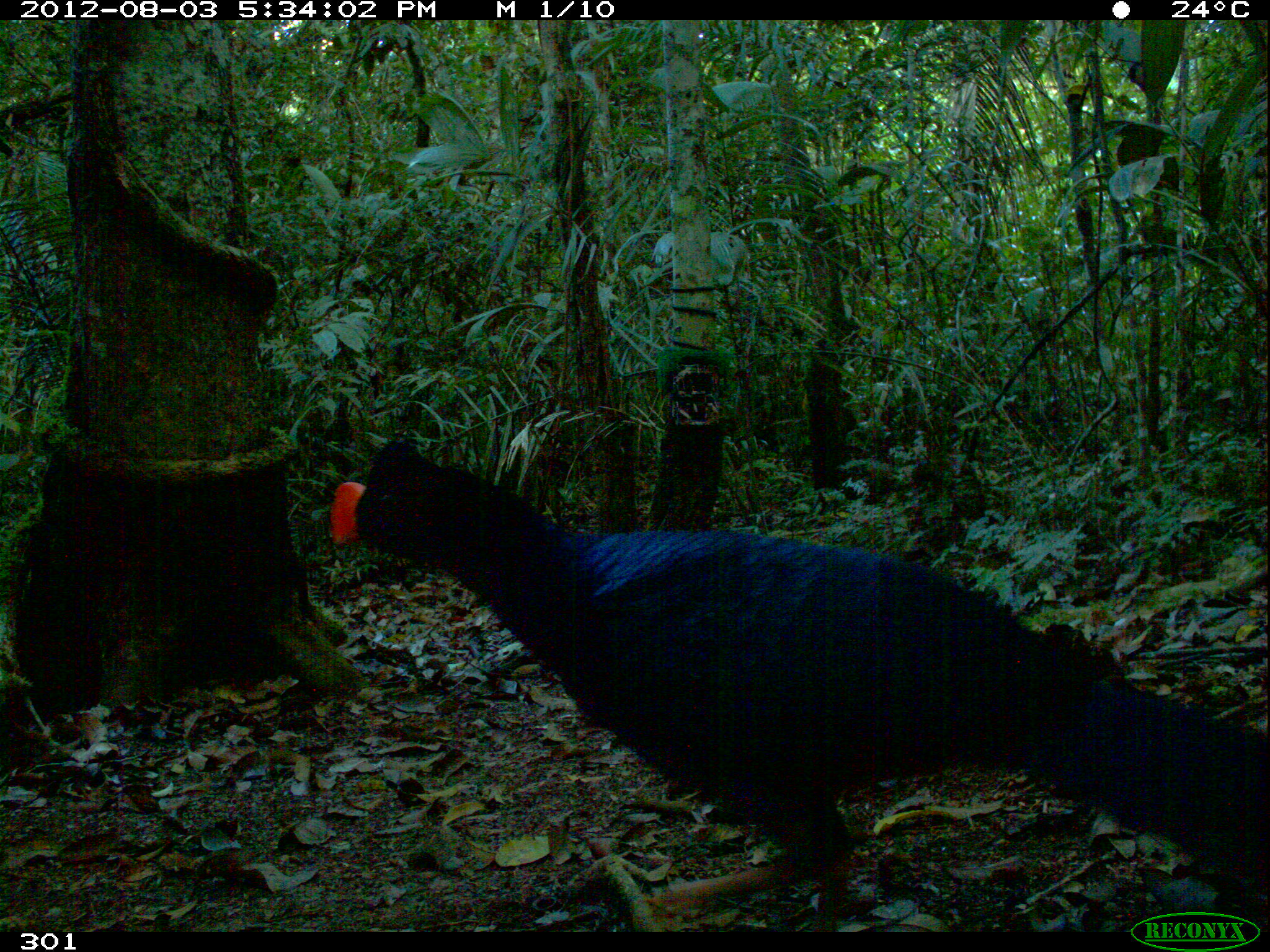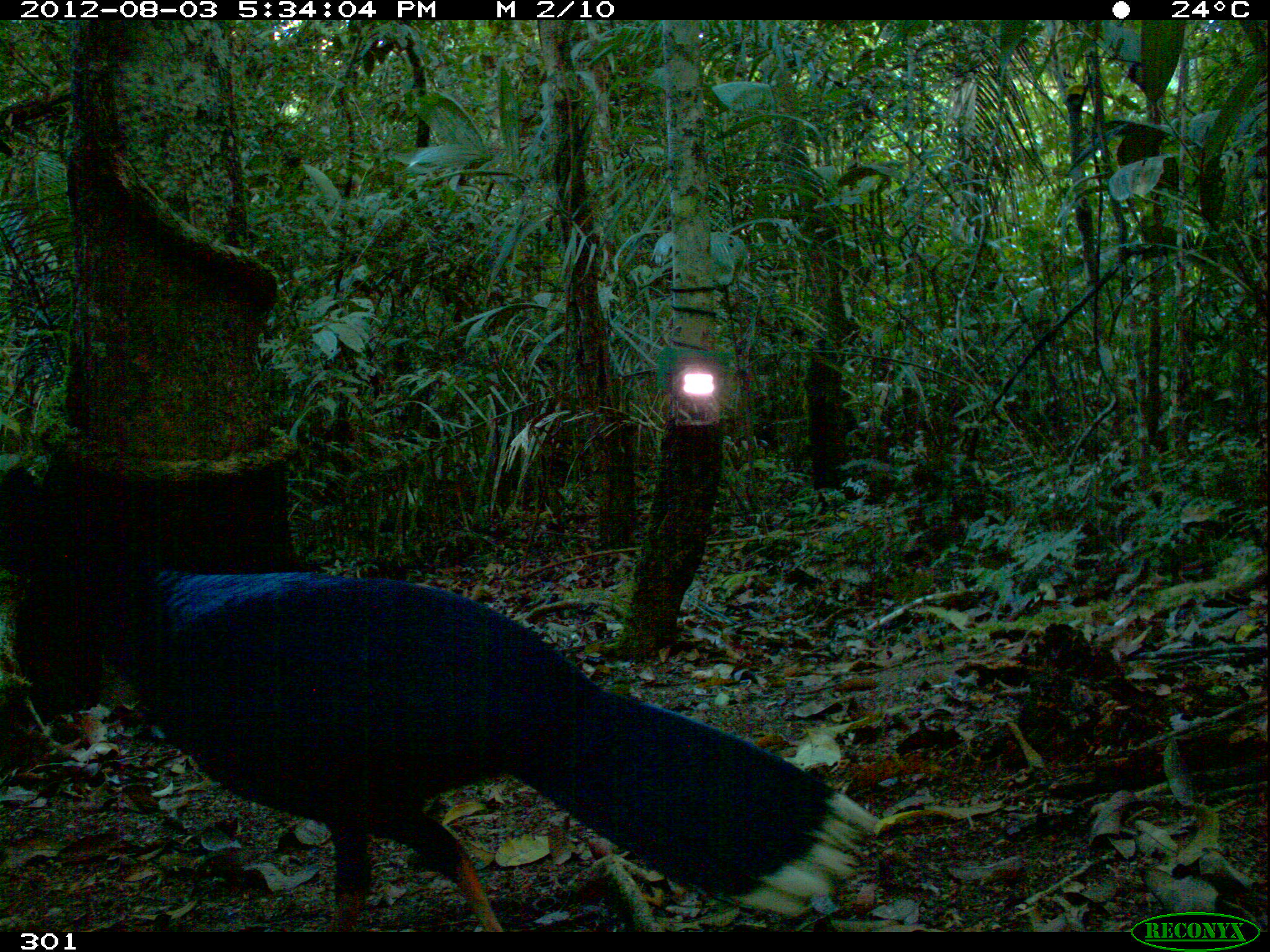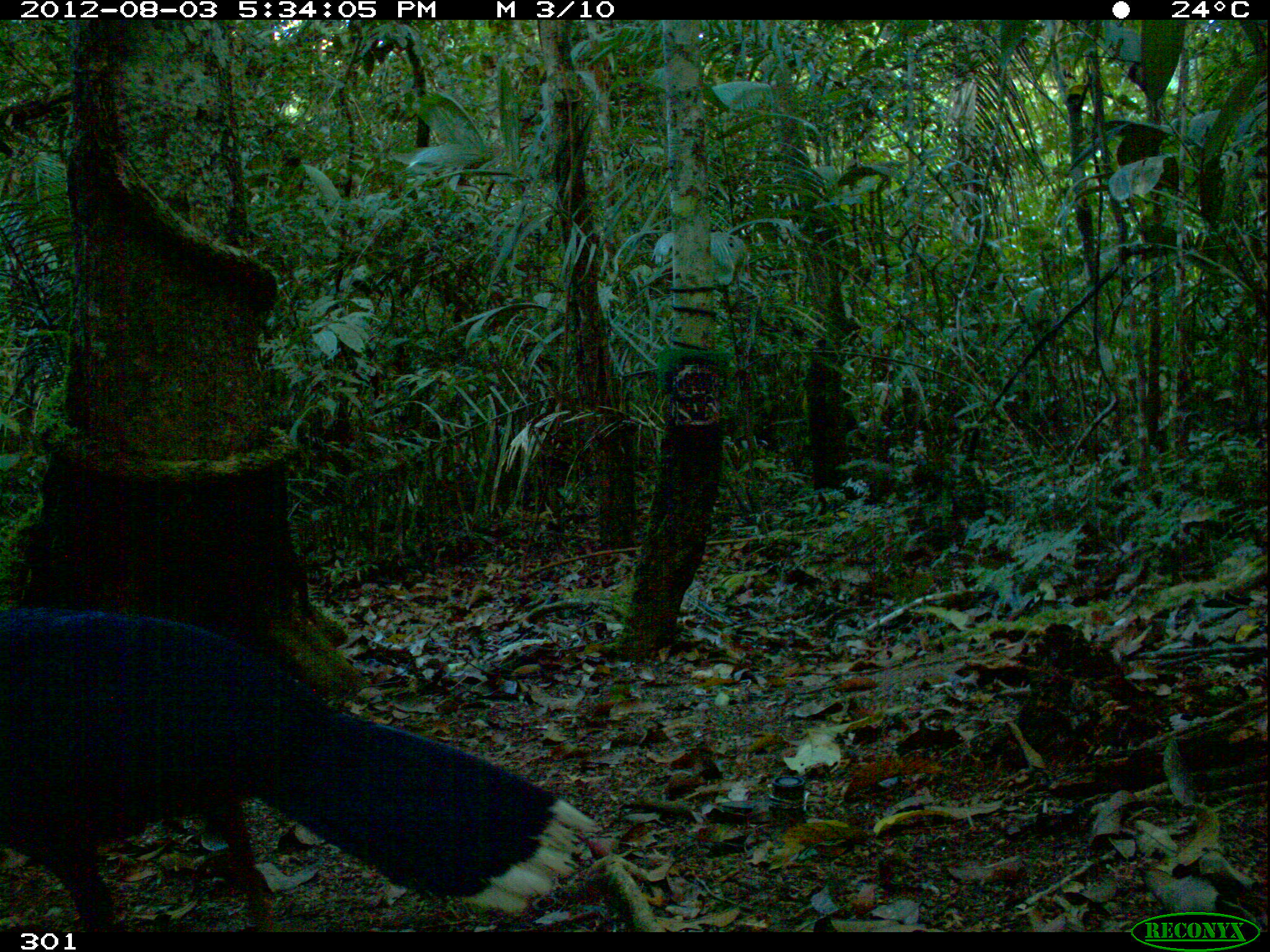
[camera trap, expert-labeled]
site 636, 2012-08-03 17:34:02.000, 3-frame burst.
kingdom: Animalia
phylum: Chordata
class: Aves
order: Galliformes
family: Cracidae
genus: Mitu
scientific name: Mitu tuberosum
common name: razor-billed curassow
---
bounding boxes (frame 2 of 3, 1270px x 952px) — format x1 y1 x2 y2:
mitu tuberosum: 0 466 875 935